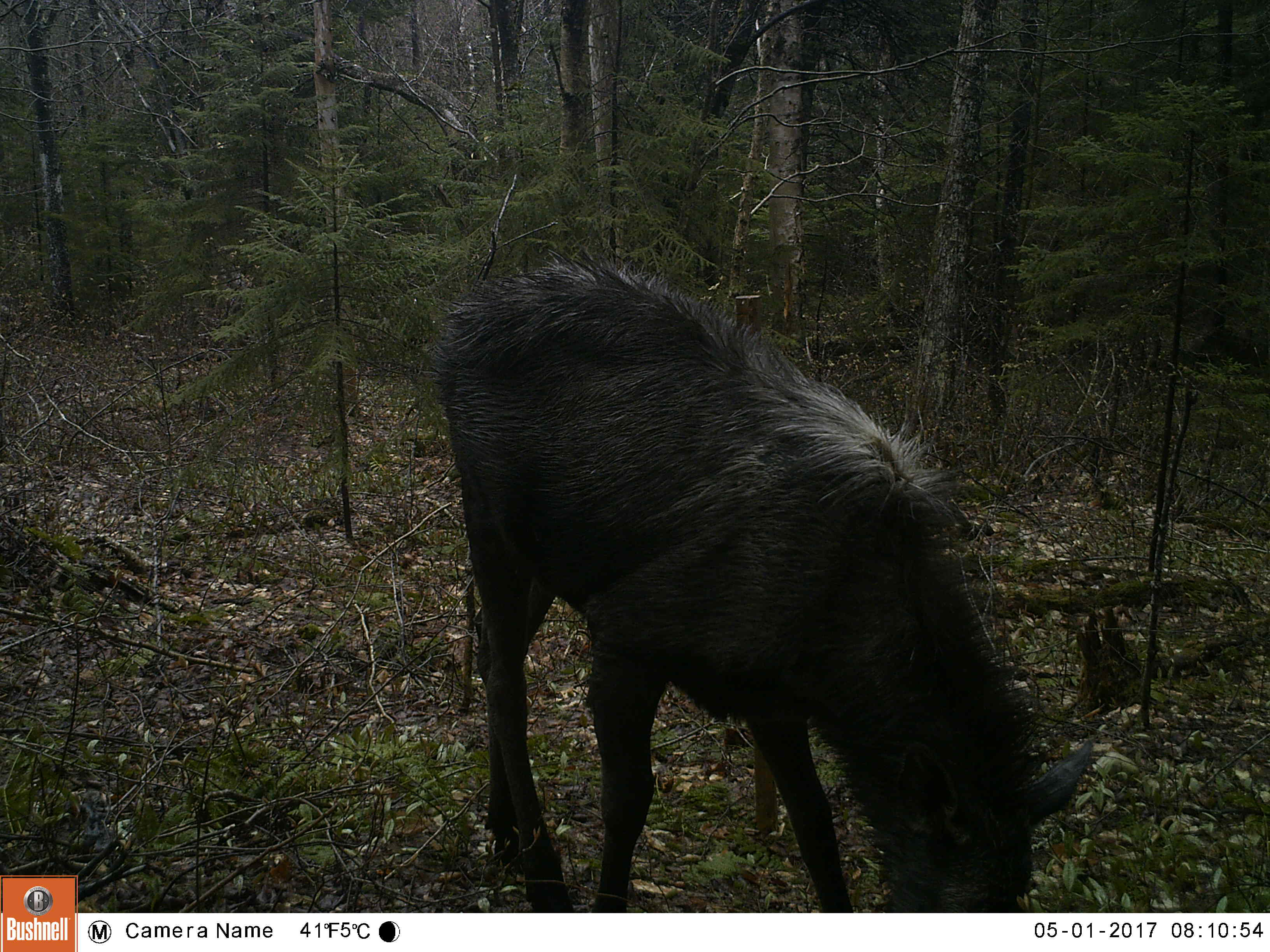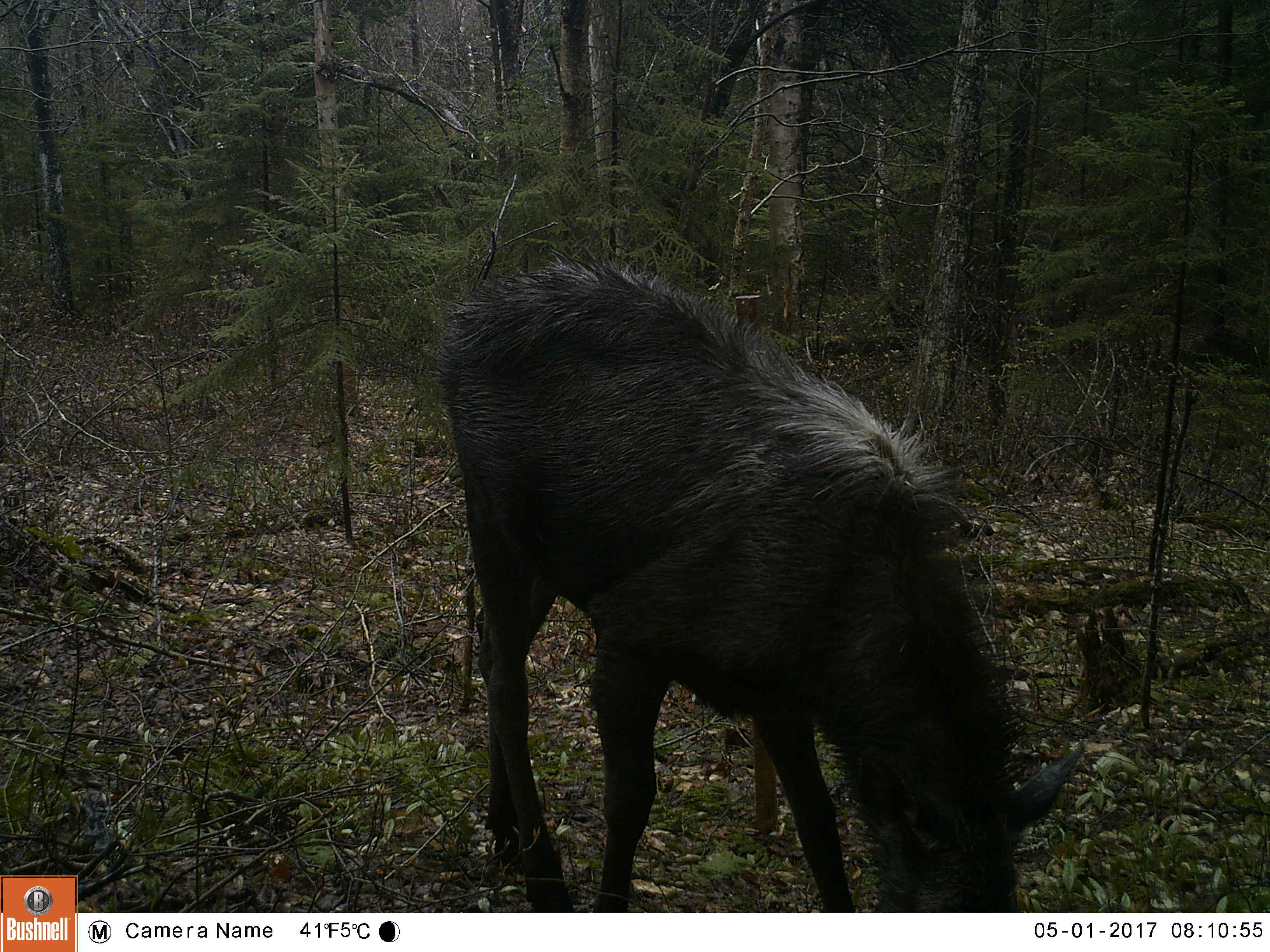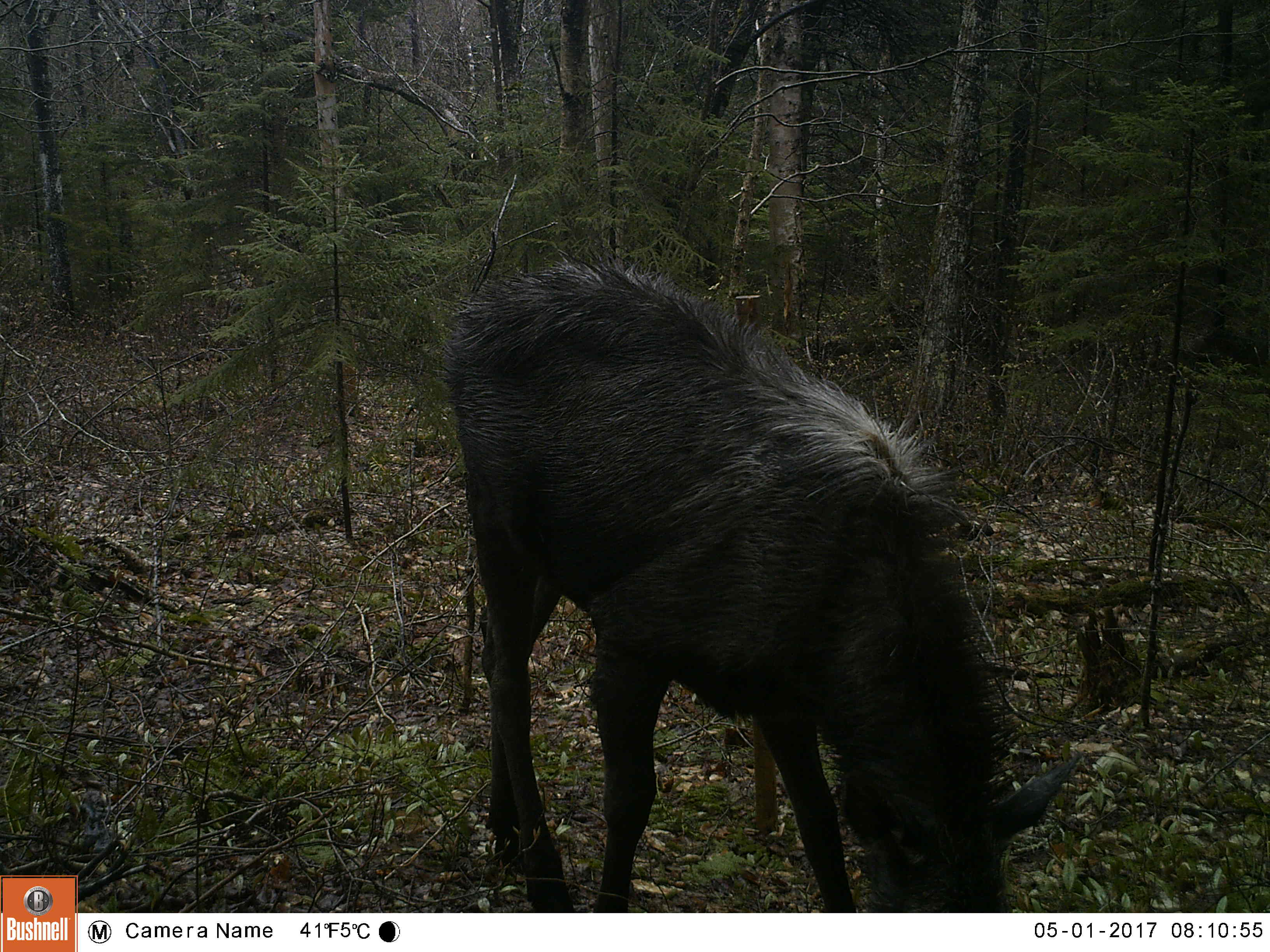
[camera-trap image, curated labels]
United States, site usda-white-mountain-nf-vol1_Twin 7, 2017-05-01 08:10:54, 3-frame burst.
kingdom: Animalia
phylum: Chordata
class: Mammalia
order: Artiodactyla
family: Cervidae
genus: Alces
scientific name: Alces alces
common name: moose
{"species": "moose (Alces alces)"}